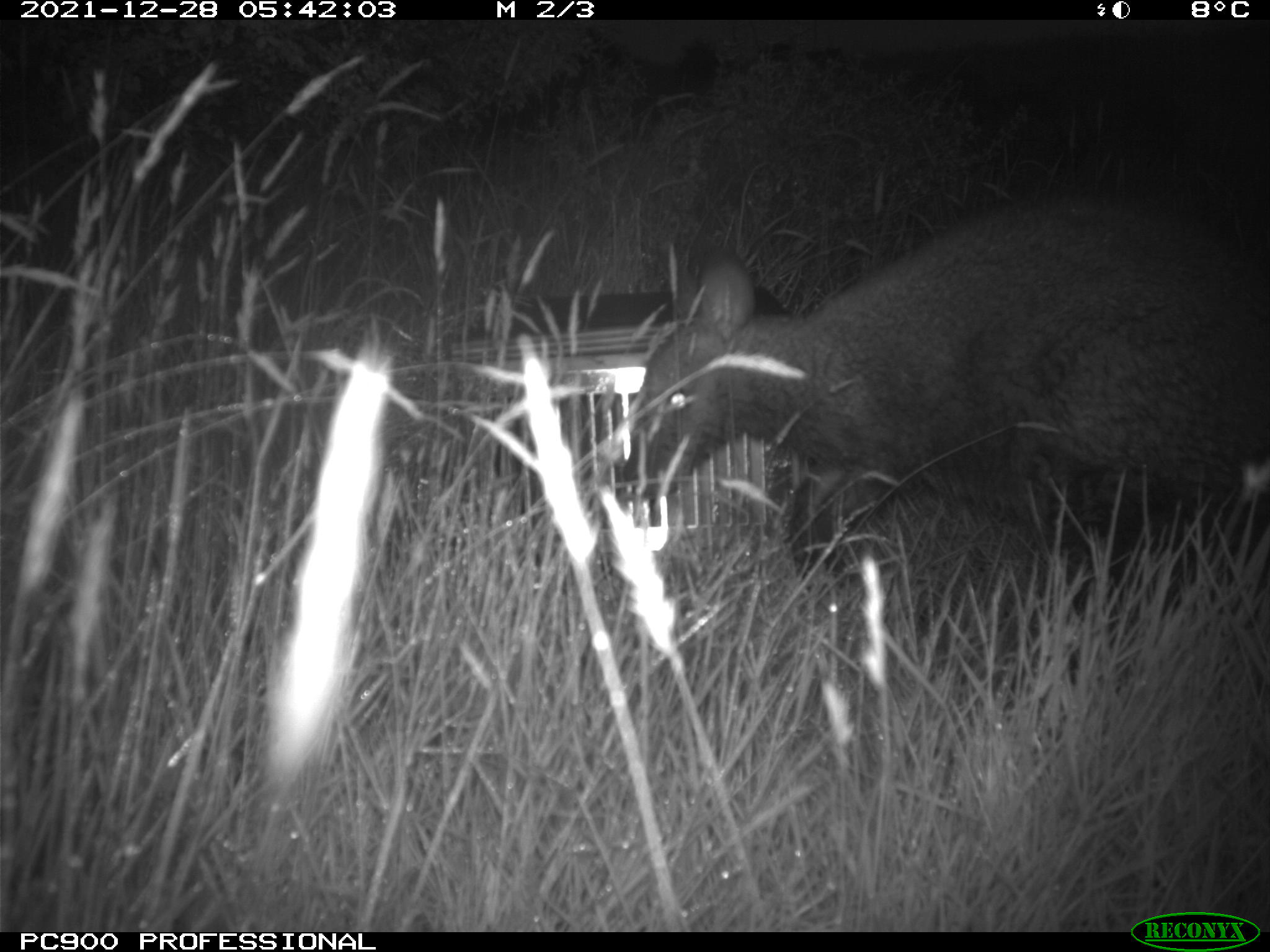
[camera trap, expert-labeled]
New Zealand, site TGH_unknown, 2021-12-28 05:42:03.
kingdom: Animalia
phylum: Chordata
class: Mammalia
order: Diprotodontia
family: Macropodidae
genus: Notamacropus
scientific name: Notamacropus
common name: wallaby